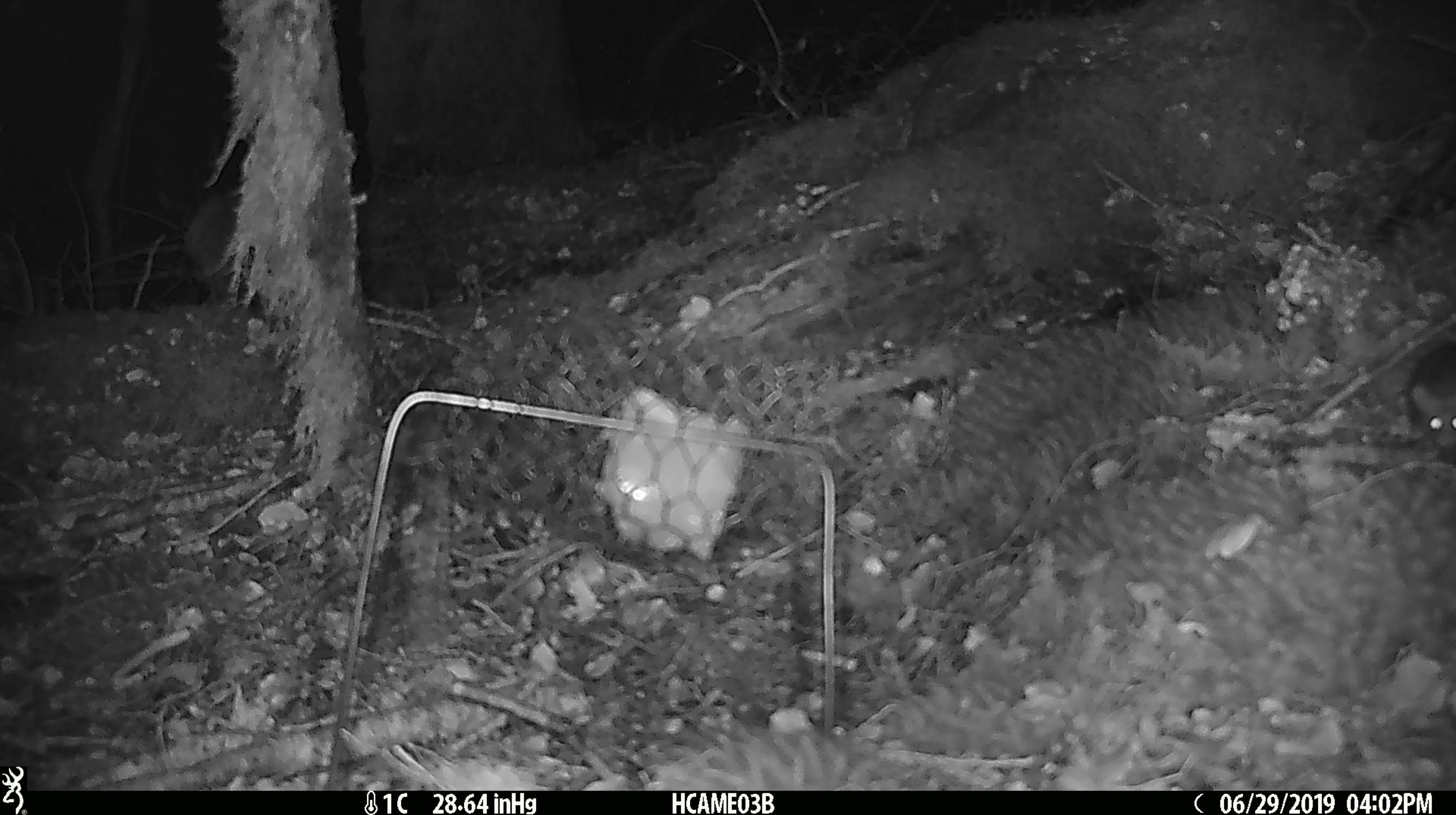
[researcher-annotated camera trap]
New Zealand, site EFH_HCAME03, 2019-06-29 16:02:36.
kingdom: Animalia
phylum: Chordata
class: Mammalia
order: Rodentia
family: Muridae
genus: Mus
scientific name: Mus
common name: mouse